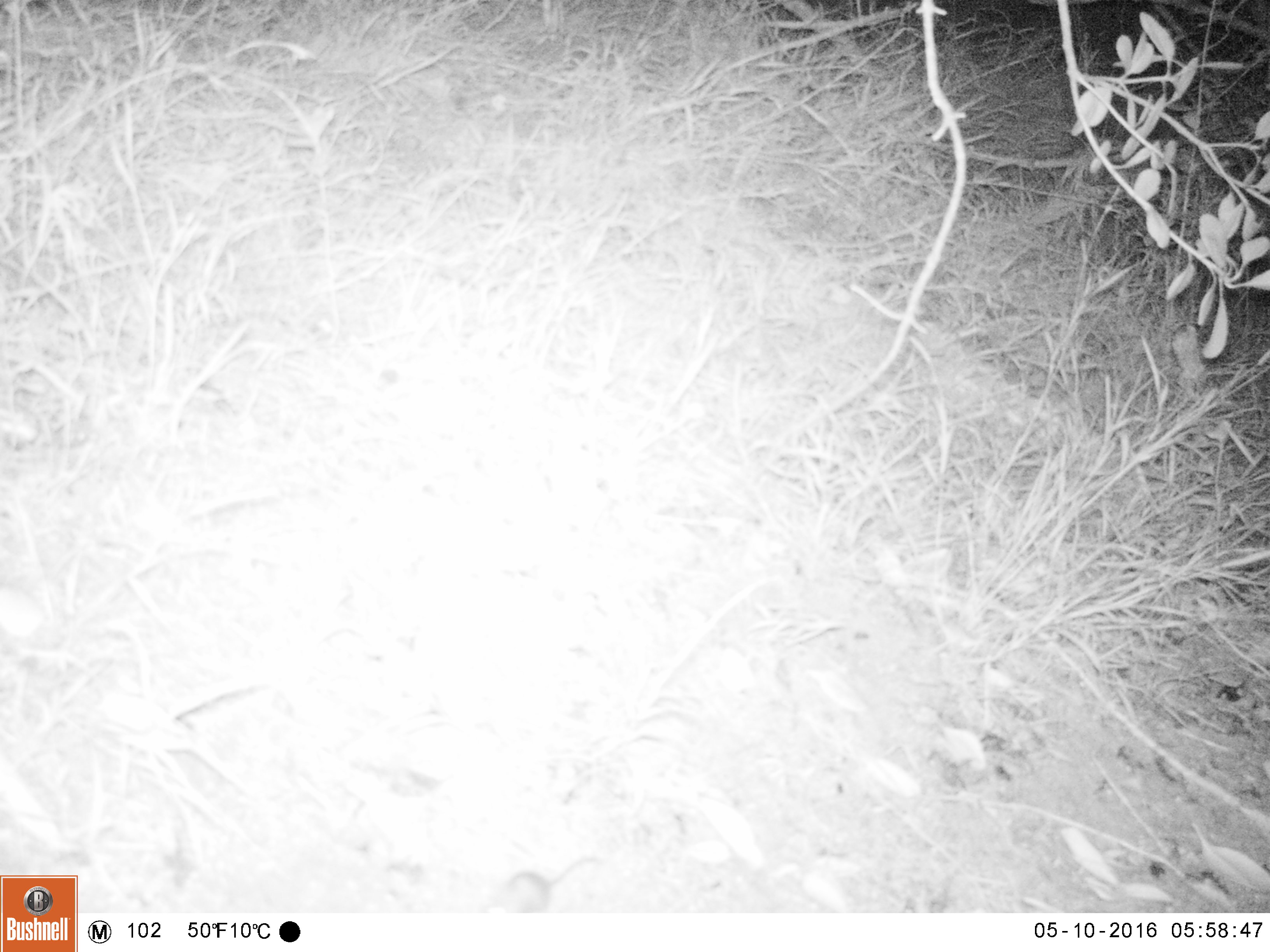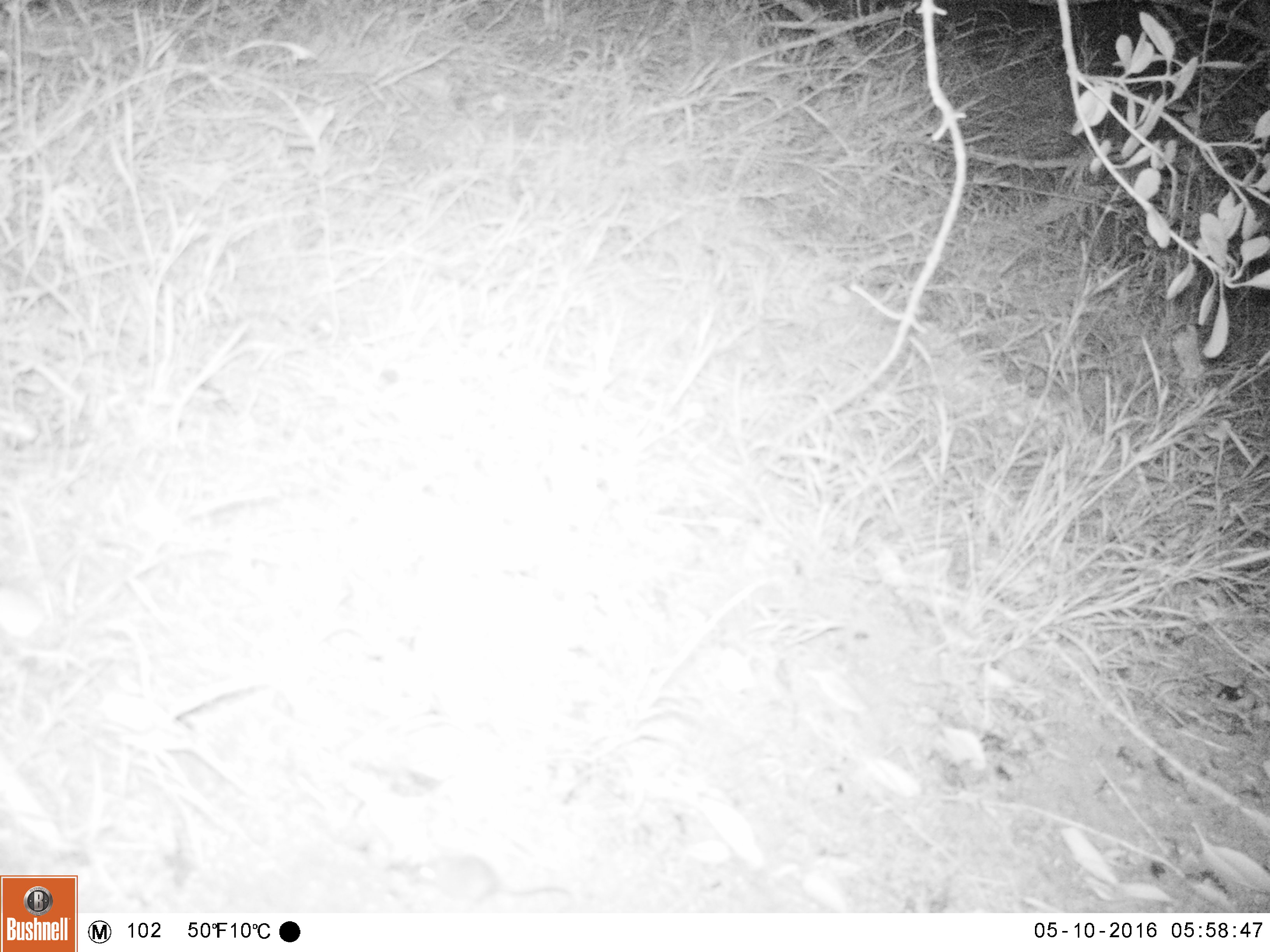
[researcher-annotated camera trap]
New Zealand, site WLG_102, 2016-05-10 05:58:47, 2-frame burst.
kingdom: Animalia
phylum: Chordata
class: Mammalia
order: Rodentia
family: Muridae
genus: Mus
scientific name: Mus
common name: mouse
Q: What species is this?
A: Mouse (Mus).